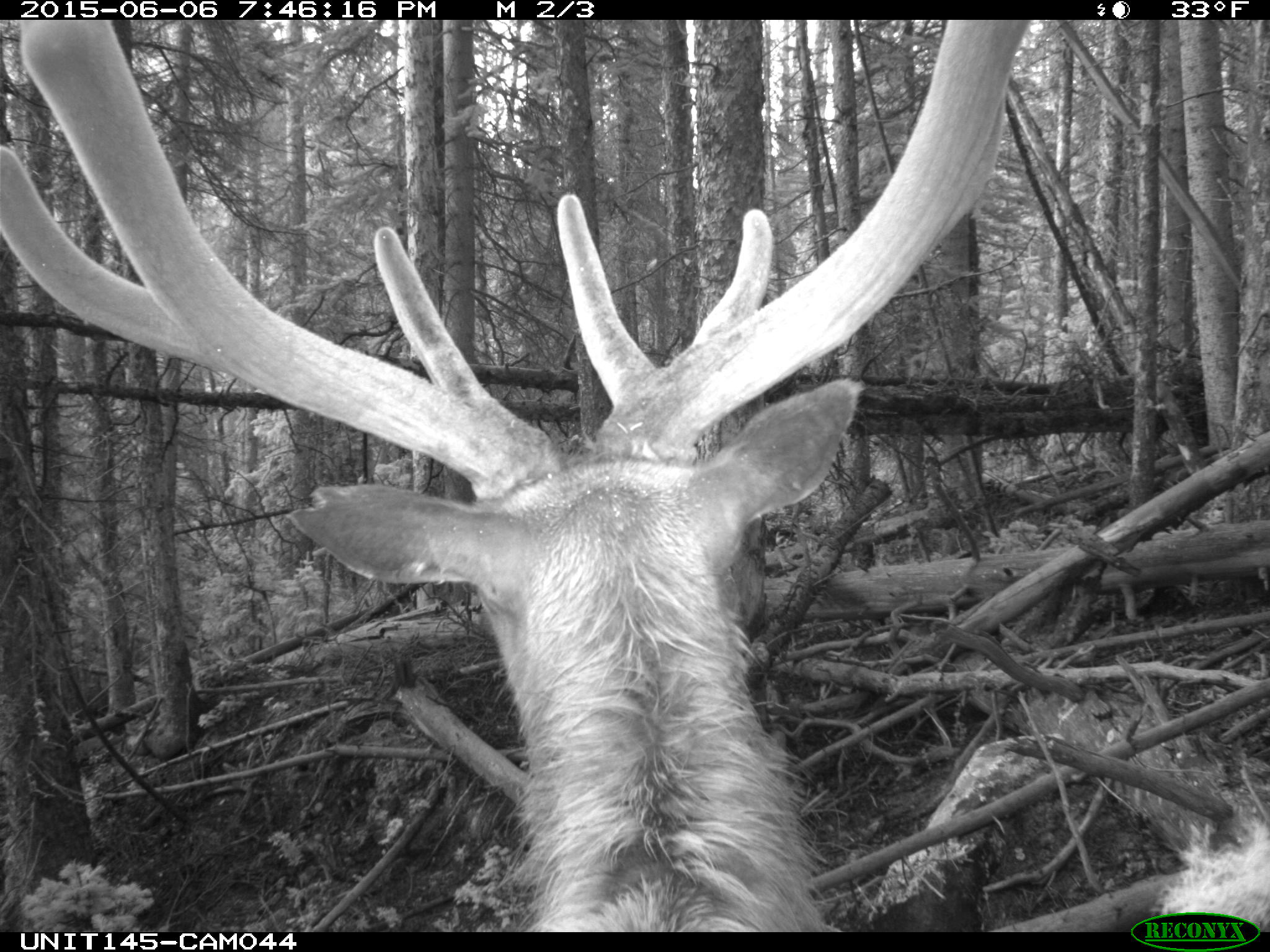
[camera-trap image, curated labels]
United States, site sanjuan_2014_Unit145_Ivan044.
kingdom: Animalia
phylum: Chordata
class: Mammalia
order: Artiodactyla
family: Cervidae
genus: Cervus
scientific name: Cervus elaphus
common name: red deer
Cervus elaphus (red deer).